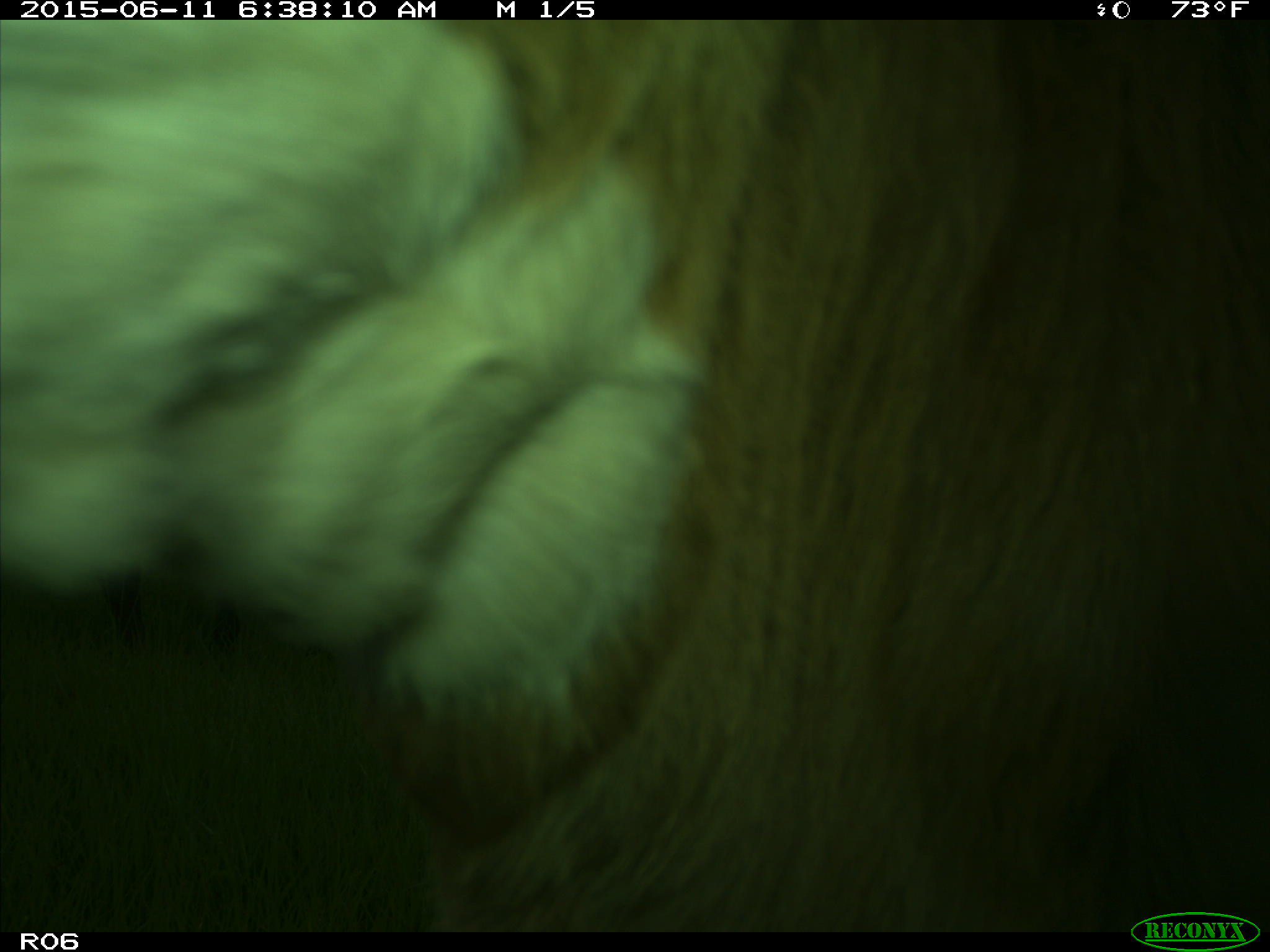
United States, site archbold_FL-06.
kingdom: Animalia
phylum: Chordata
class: Mammalia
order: Artiodactyla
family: Bovidae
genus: Bos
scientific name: Bos taurus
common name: domestic cow